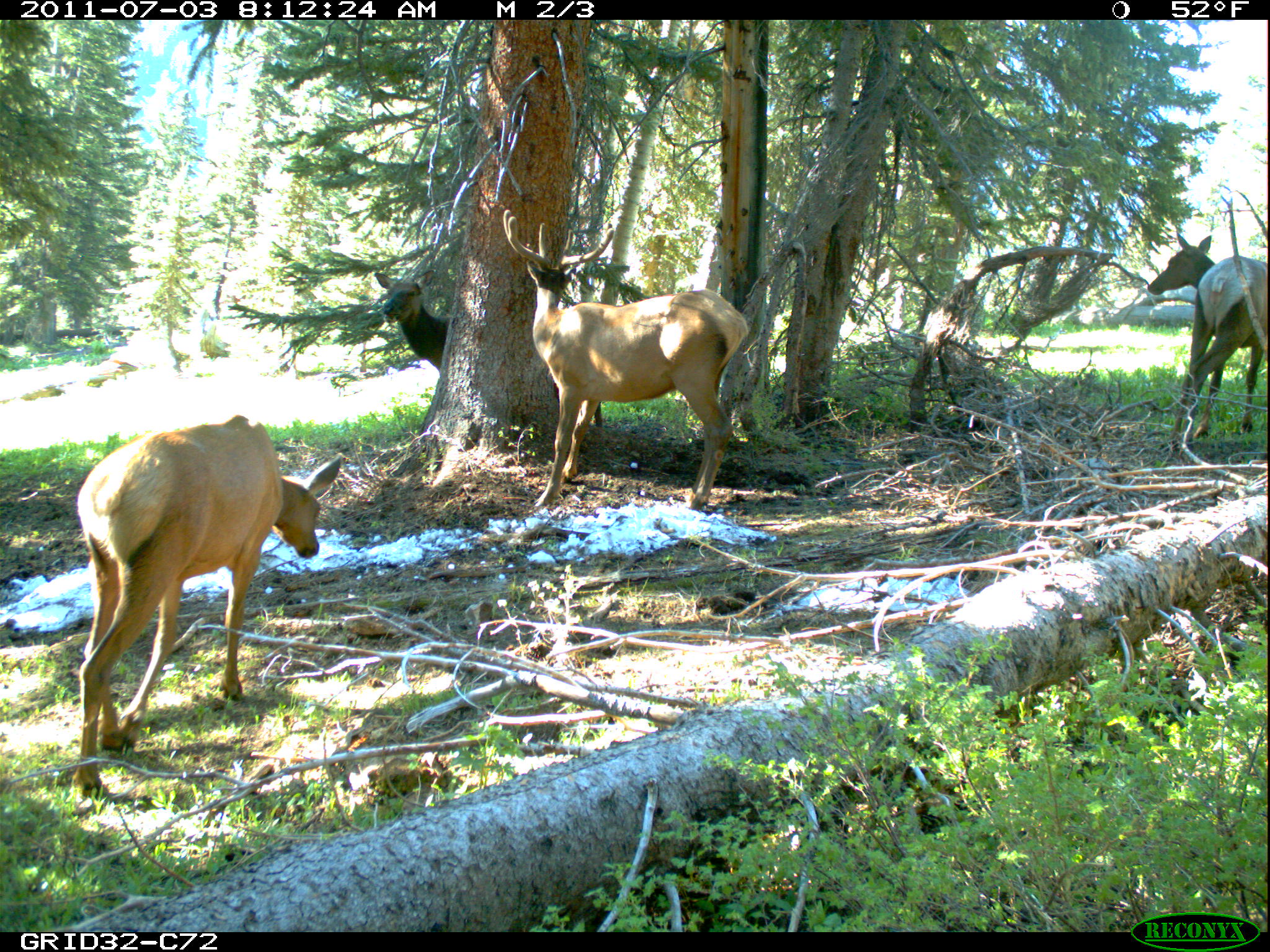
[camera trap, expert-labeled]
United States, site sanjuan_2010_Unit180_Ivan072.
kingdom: Animalia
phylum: Chordata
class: Mammalia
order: Artiodactyla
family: Cervidae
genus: Cervus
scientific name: Cervus elaphus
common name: red deer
Cervus elaphus (red deer).